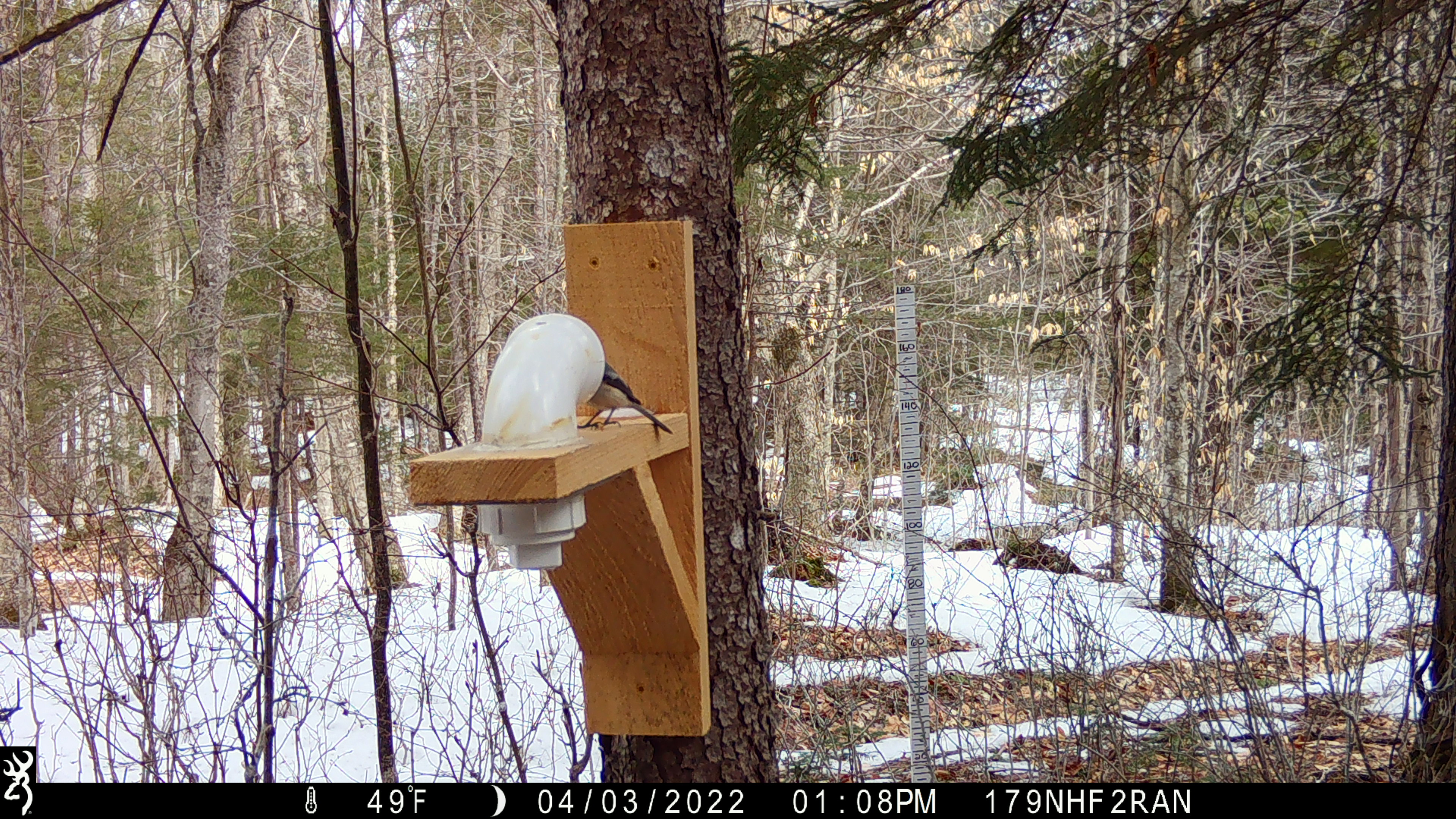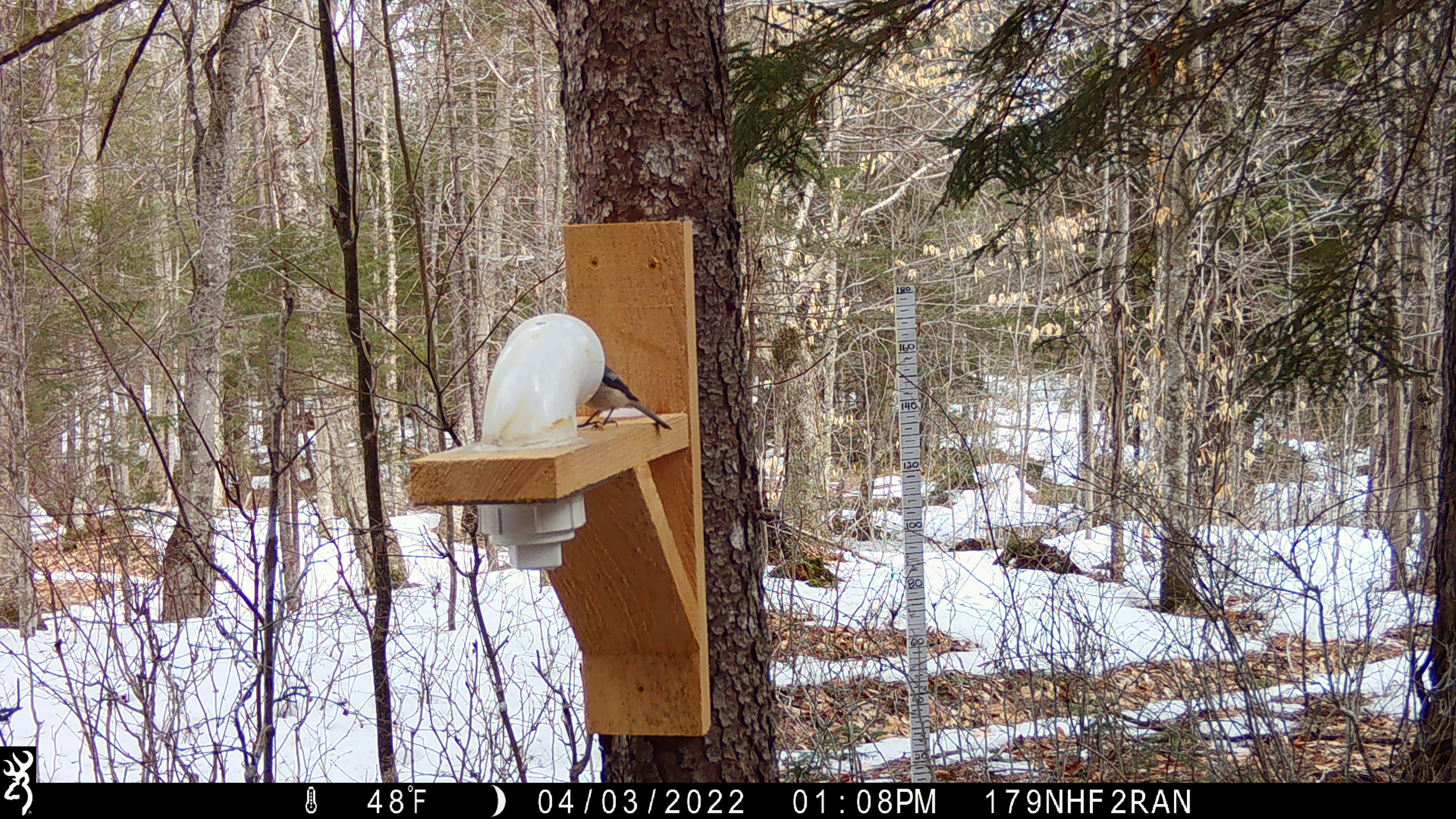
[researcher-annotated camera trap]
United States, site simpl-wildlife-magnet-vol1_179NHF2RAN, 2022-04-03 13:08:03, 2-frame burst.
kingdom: Animalia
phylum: Chordata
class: Aves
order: Passeriformes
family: Paridae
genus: Poecile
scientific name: Poecile atricapillus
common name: black-capped chickadee